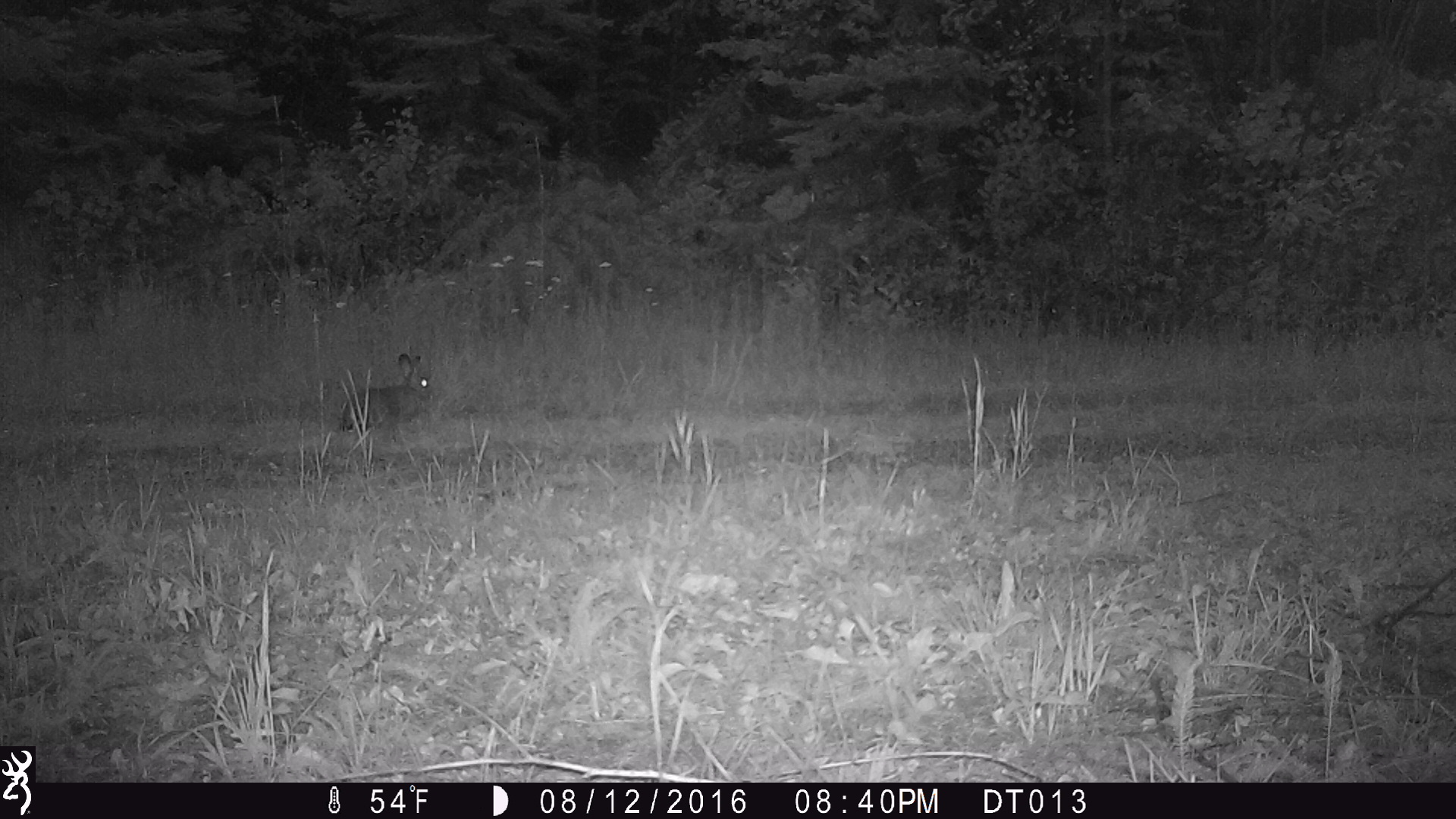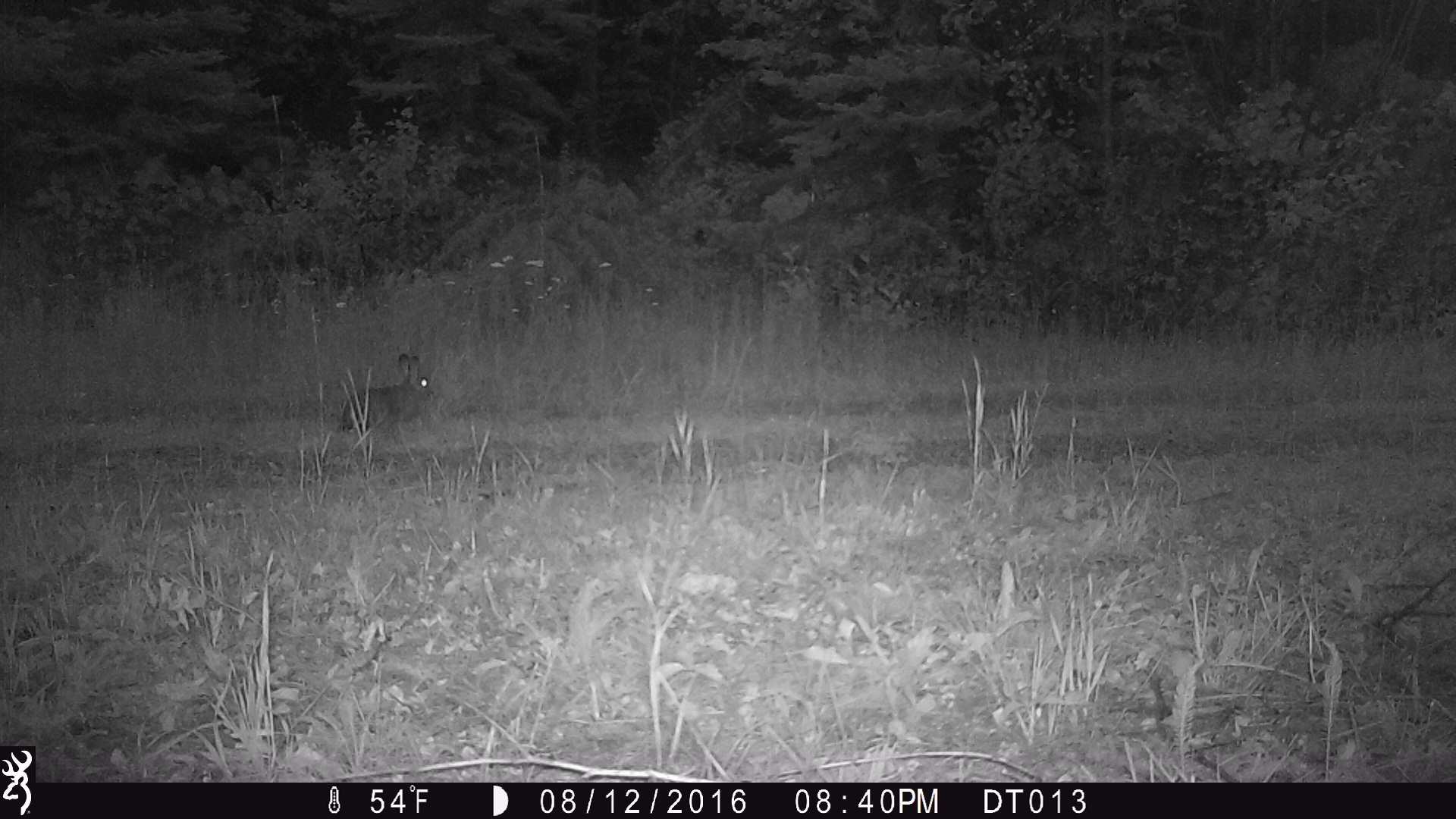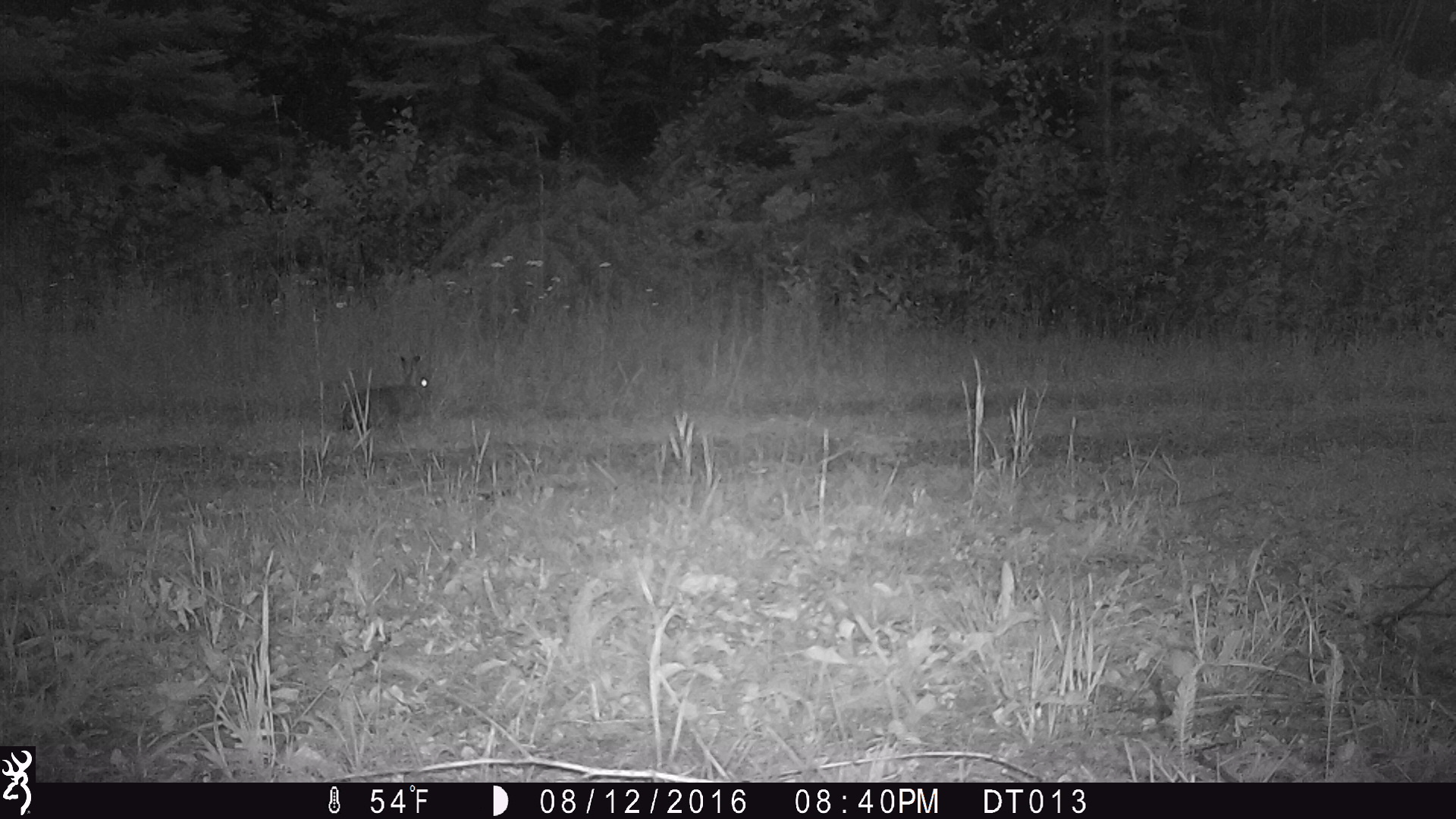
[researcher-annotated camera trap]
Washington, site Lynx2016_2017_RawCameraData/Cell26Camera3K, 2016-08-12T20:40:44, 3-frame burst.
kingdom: Animalia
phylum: Chordata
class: Mammalia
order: Lagomorpha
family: Leporidae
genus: Lepus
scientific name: Lepus americanus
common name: snowshoe hare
Lepus americanus (snowshoe hare). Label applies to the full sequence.